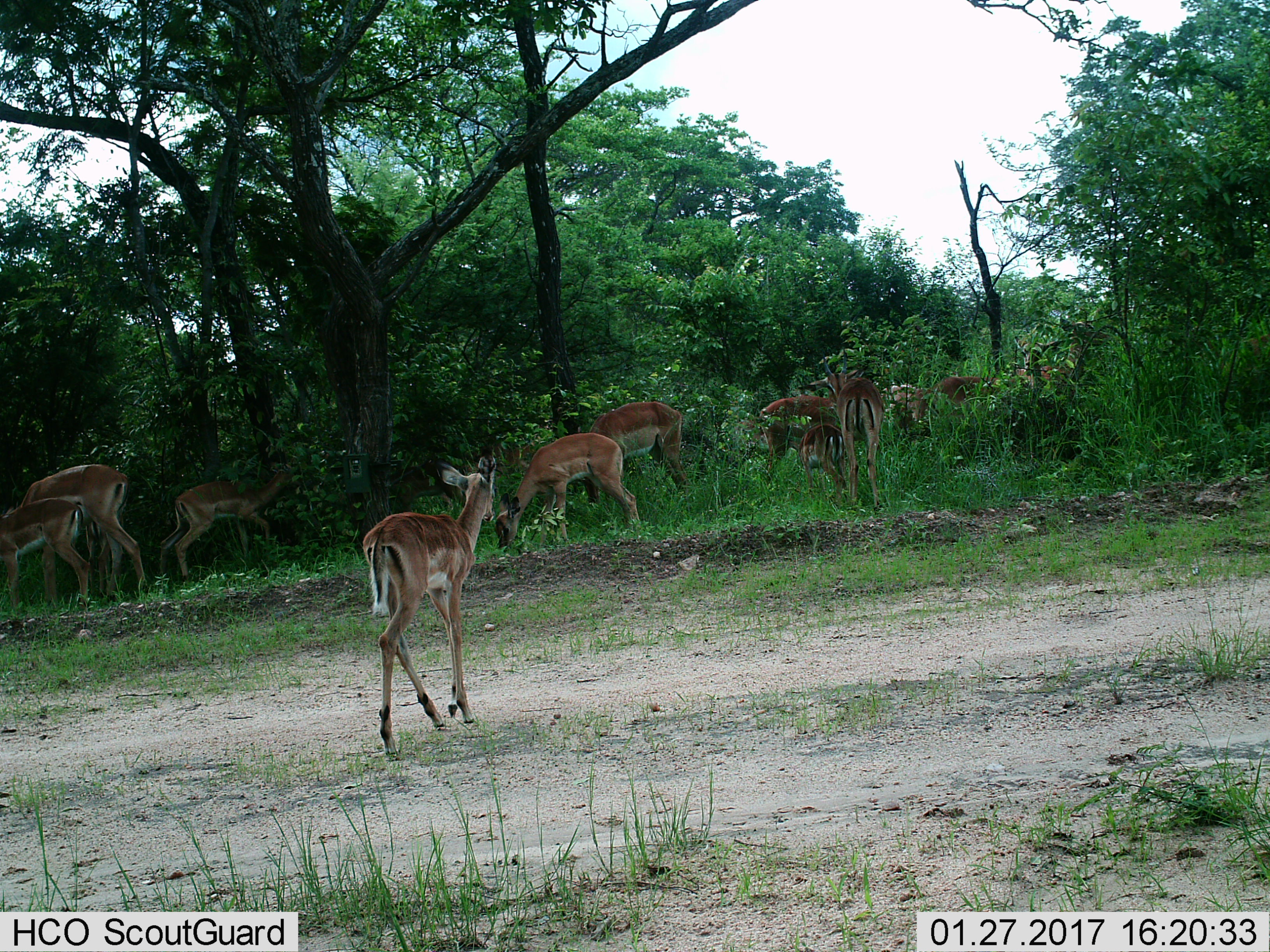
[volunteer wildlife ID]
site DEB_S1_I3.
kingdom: Animalia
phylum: Chordata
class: Mammalia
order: Artiodactyla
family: Bovidae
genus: Aepyceros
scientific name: Aepyceros melampus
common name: impala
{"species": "impala (Aepyceros melampus)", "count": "11-50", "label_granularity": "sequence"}